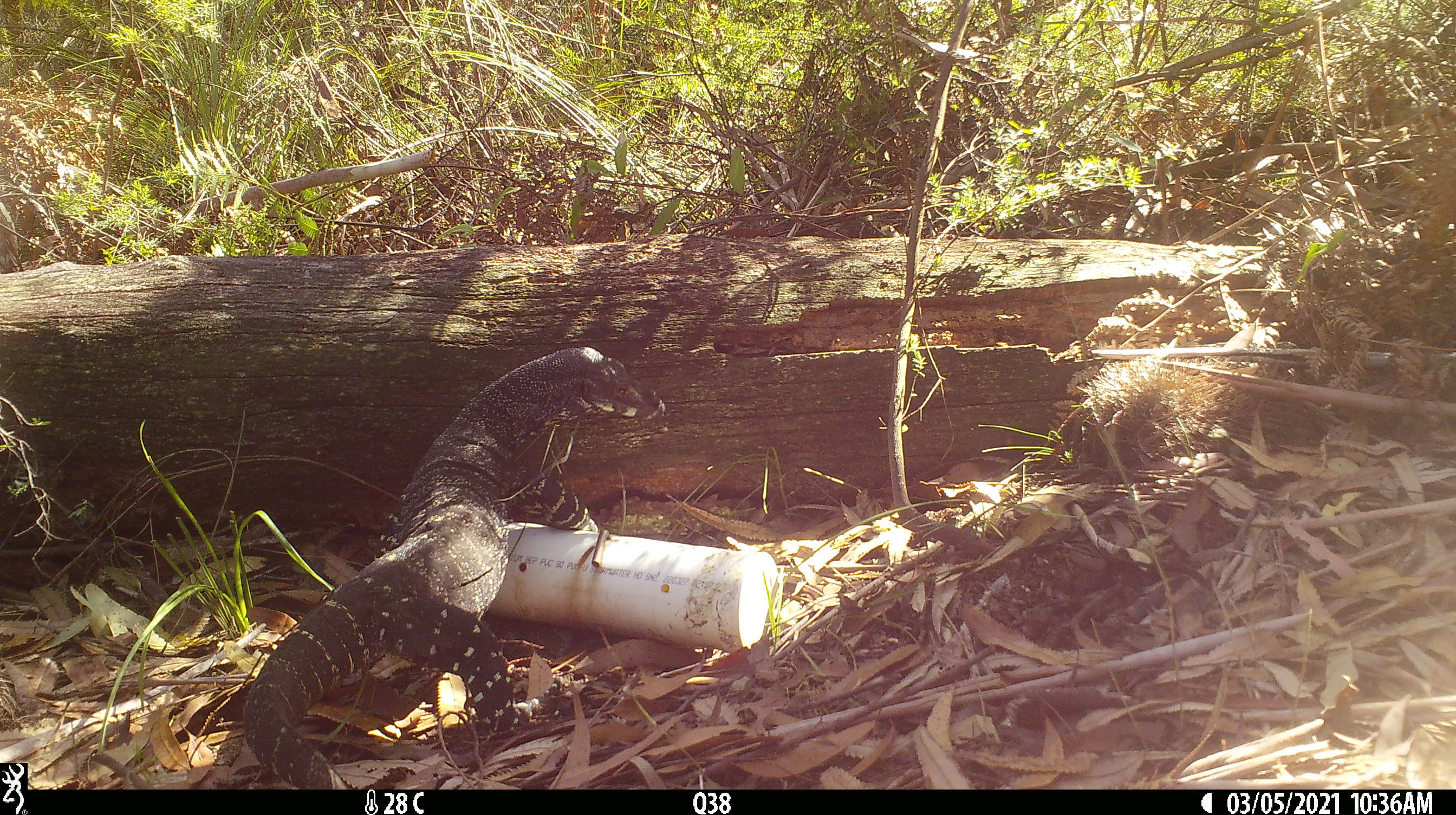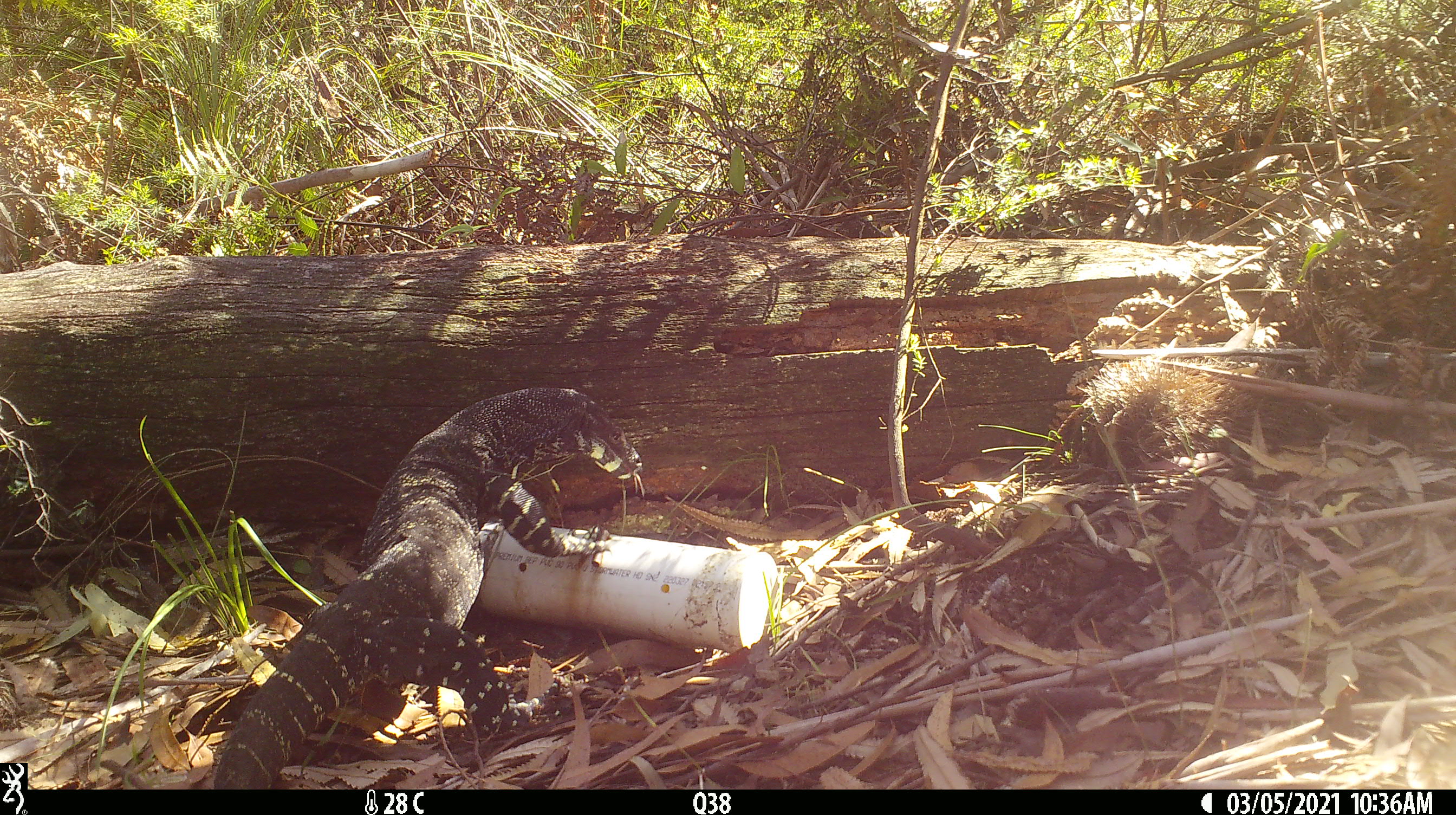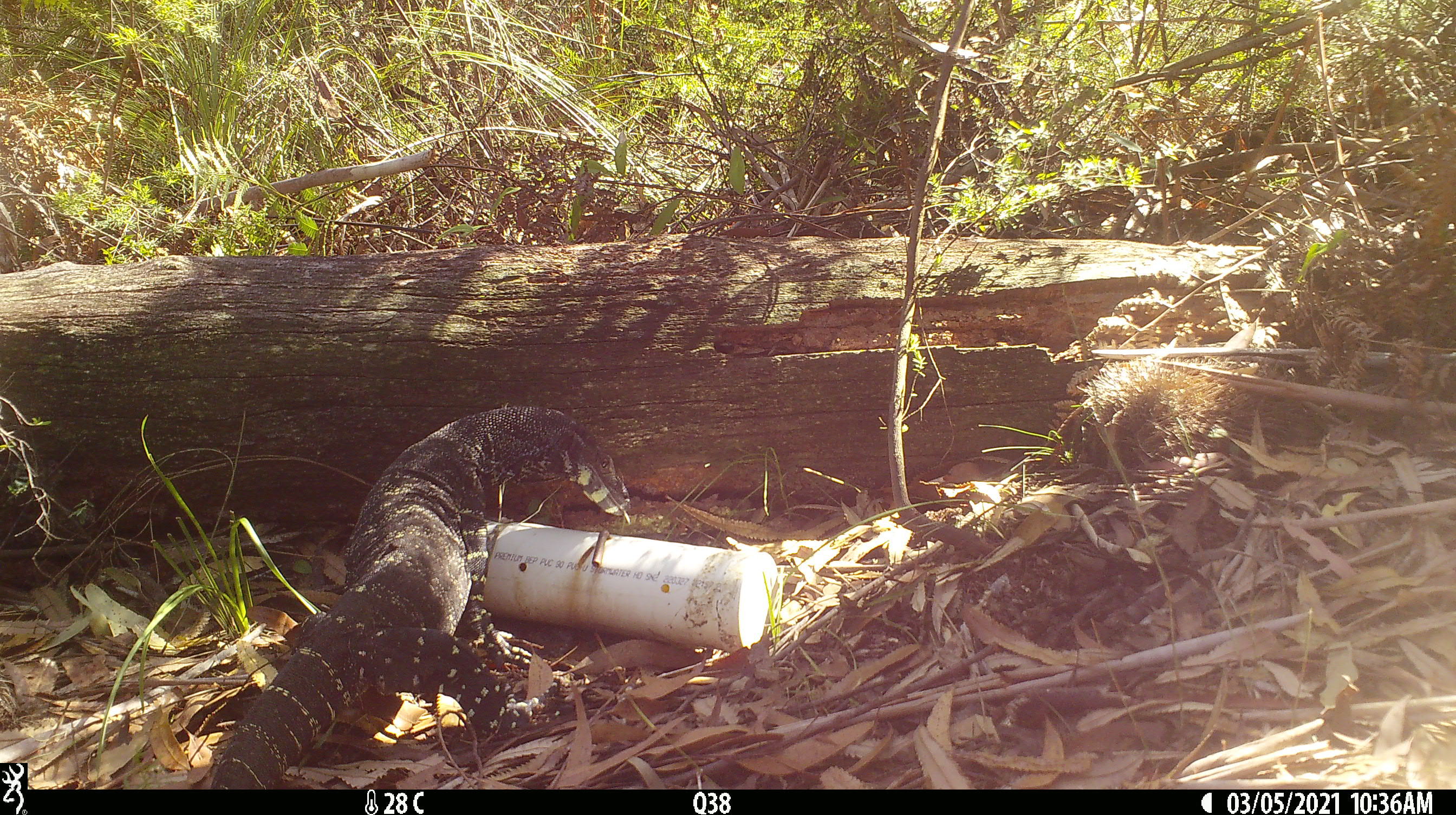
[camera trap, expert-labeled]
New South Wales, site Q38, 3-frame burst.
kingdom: Animalia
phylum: Chordata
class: Reptilia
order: Squamata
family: Varanidae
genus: Varanus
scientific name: Varanus varius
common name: lace monitor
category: goanna